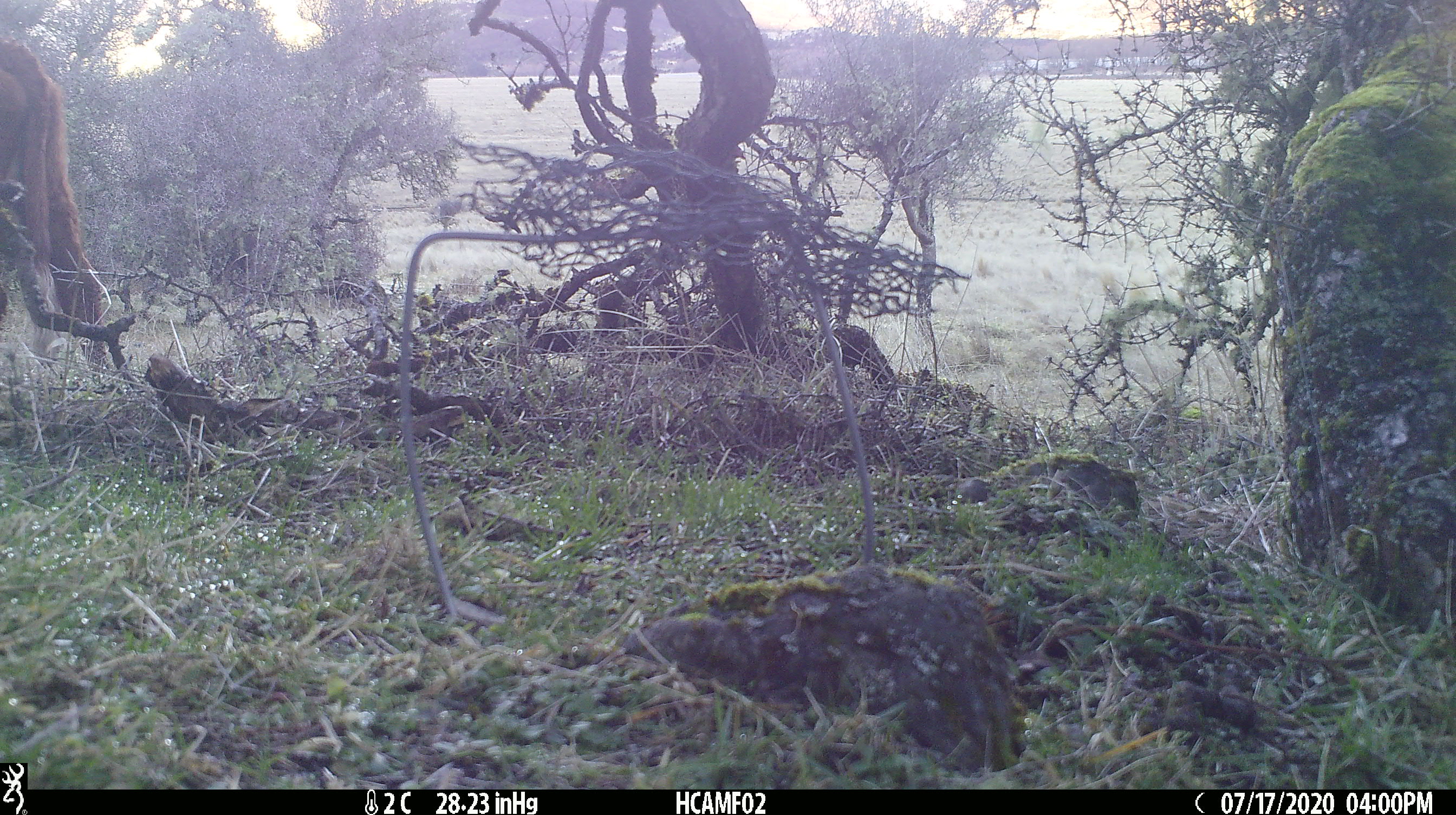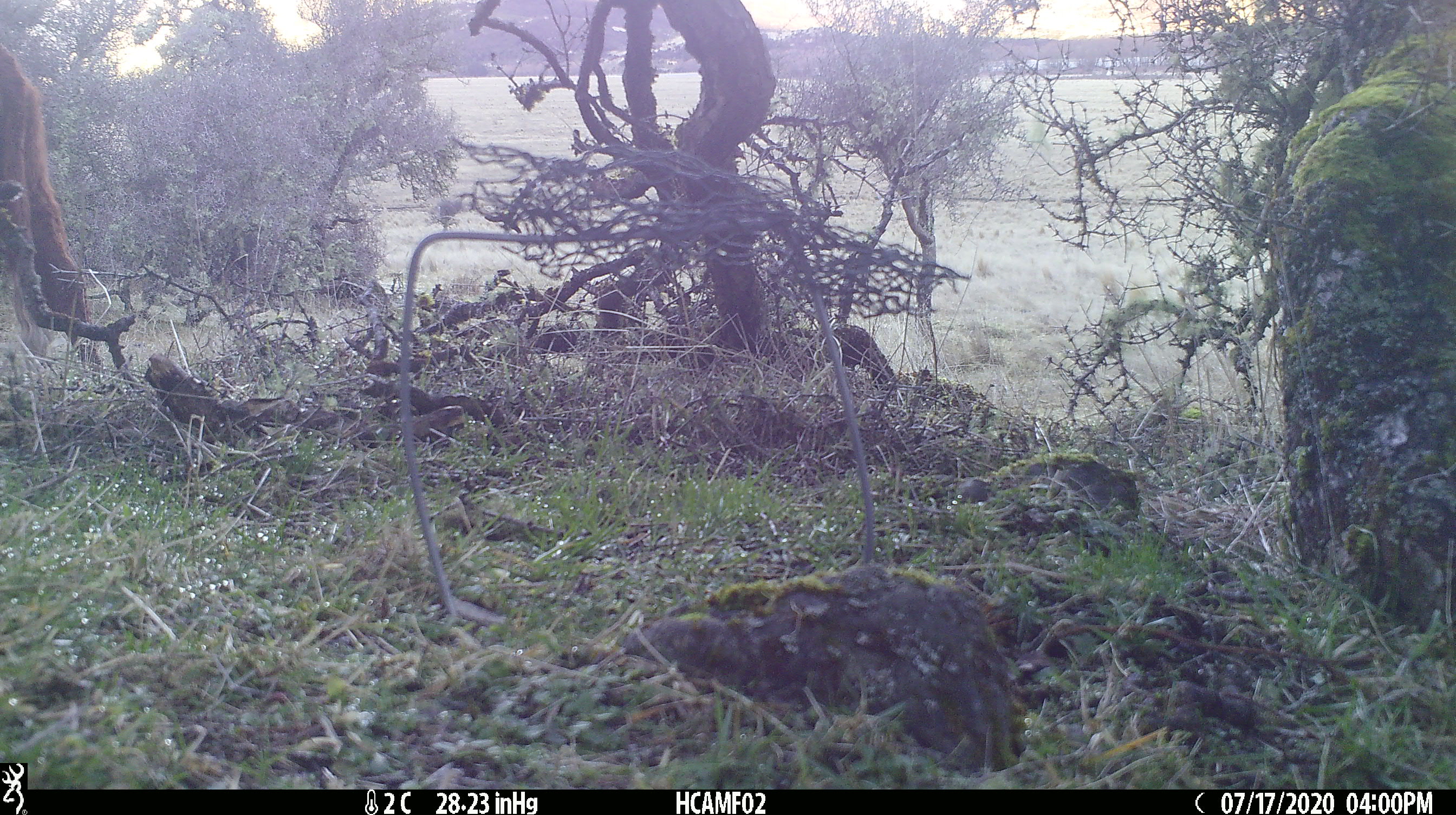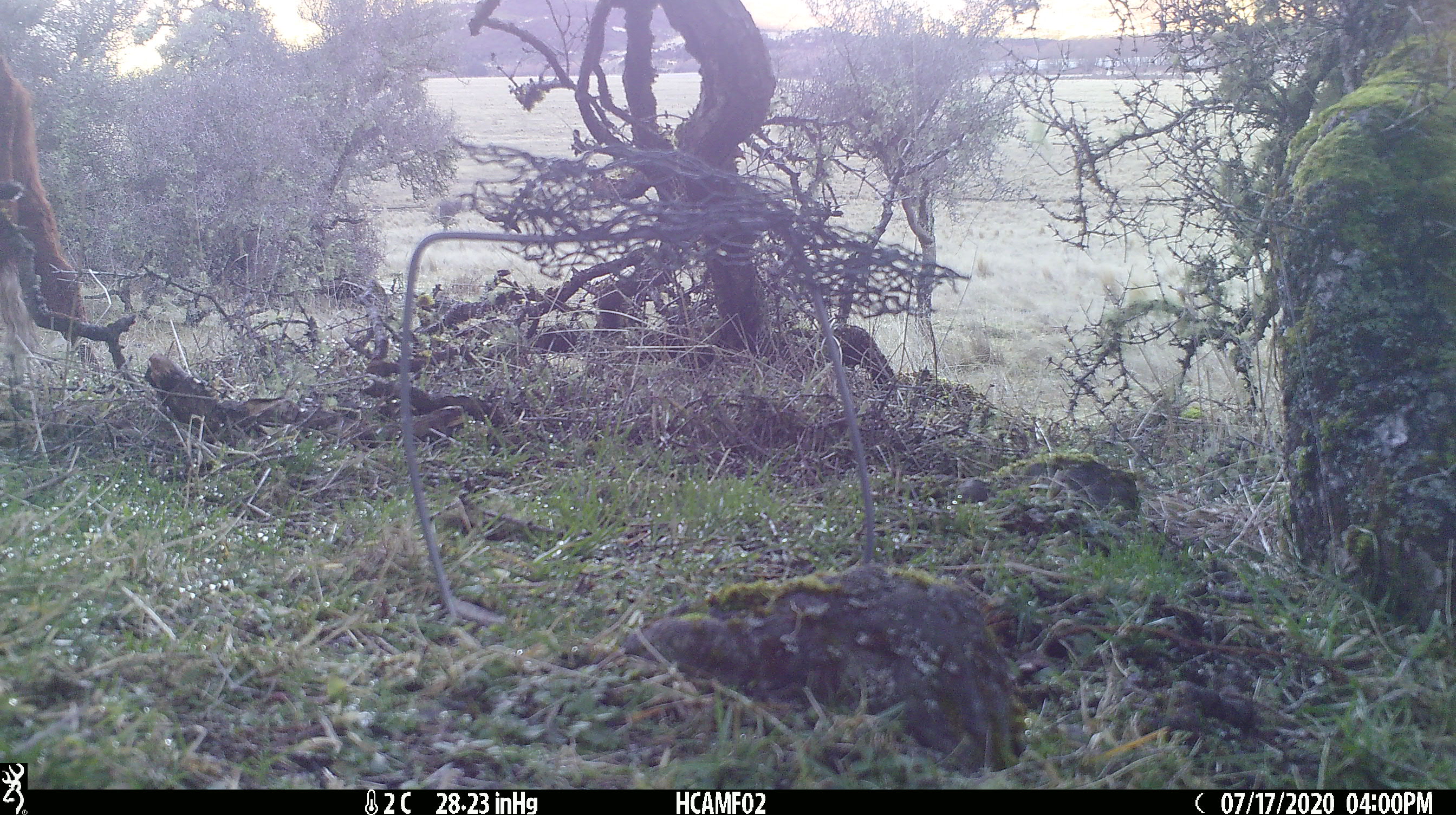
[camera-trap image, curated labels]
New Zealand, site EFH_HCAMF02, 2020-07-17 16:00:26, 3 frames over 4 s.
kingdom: Animalia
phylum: Chordata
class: Mammalia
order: Artiodactyla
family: Bovidae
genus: Bos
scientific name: Bos taurus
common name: domestic cow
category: cow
Cow (domestic cow) (Bos taurus).